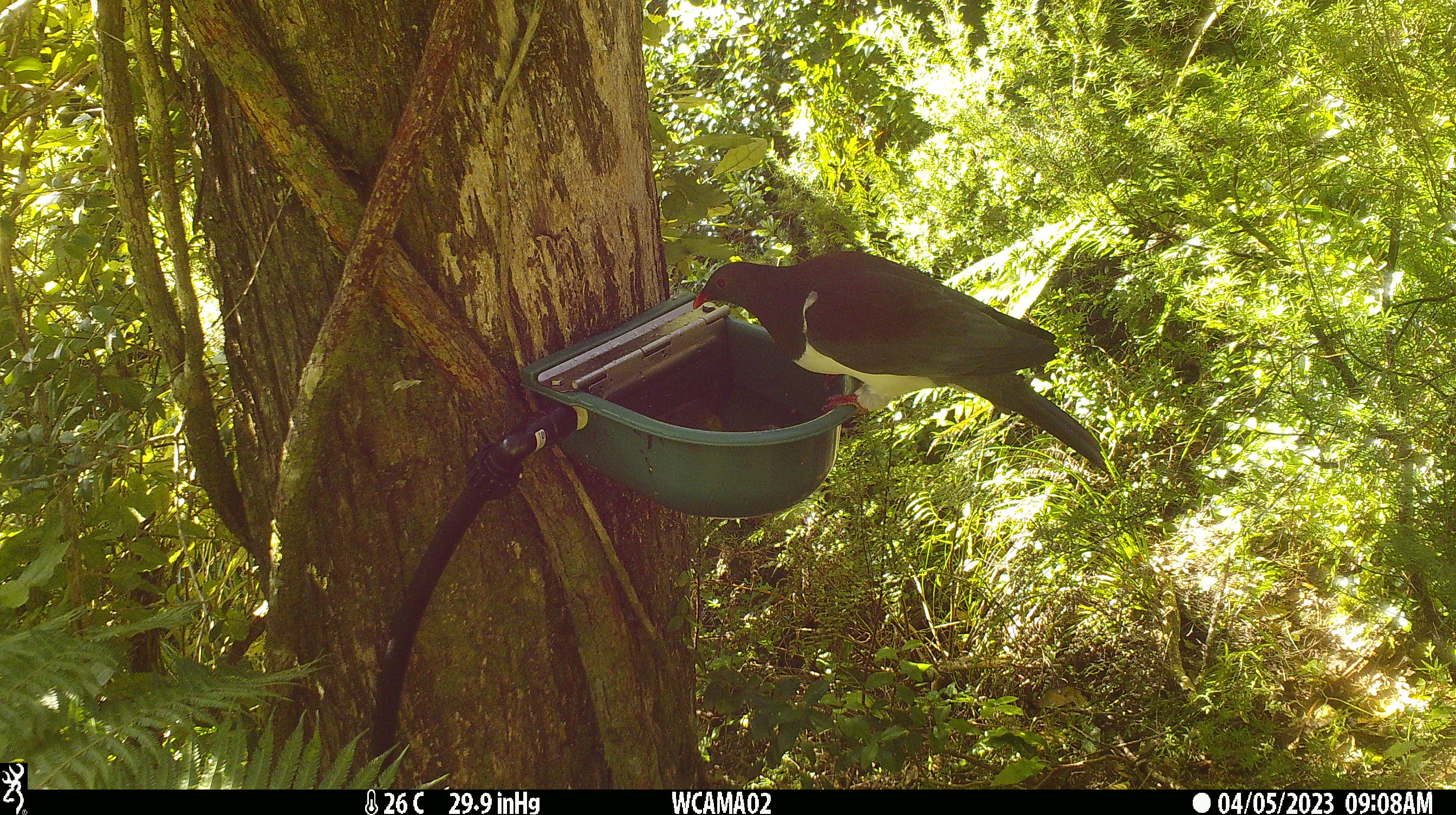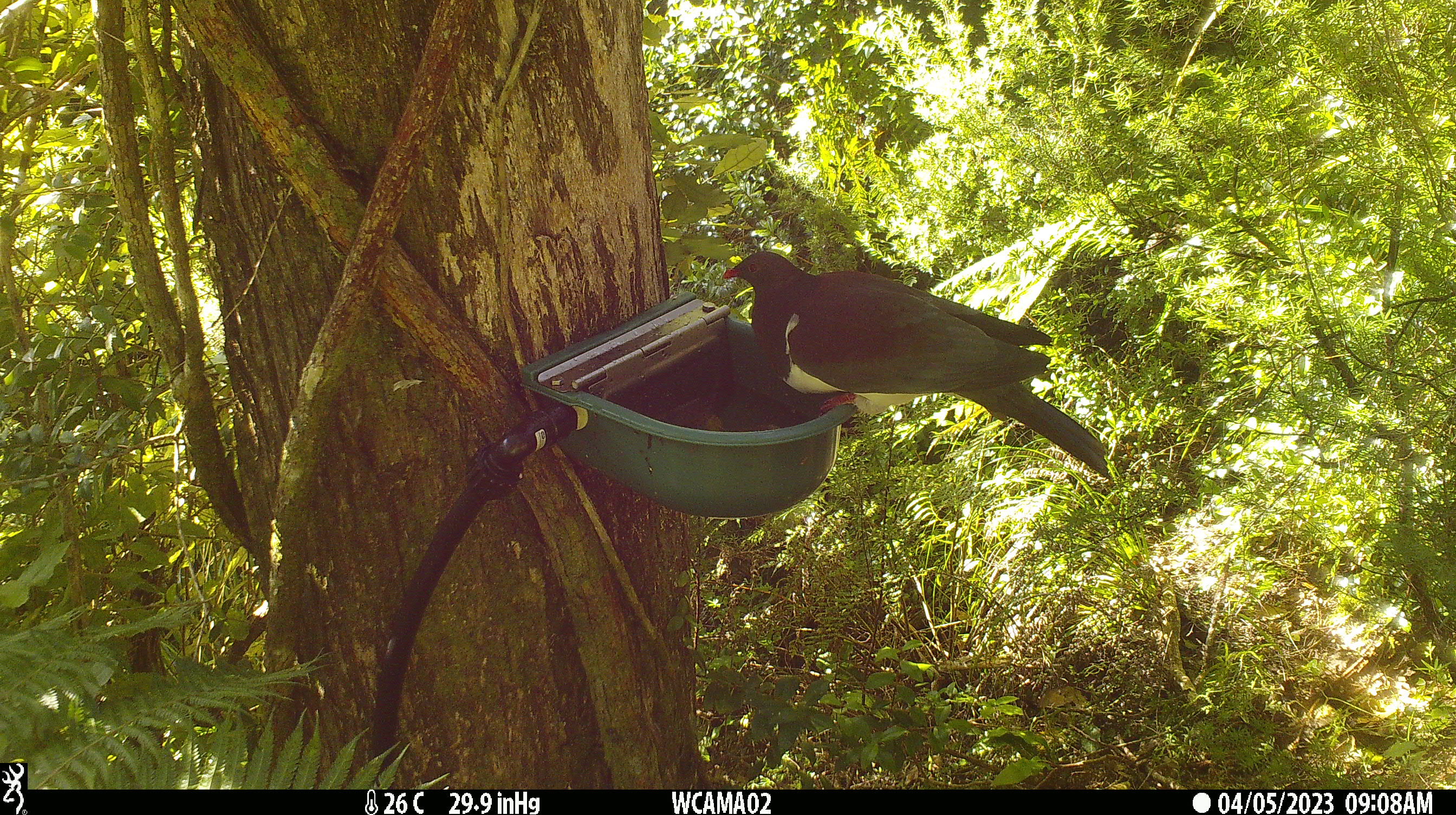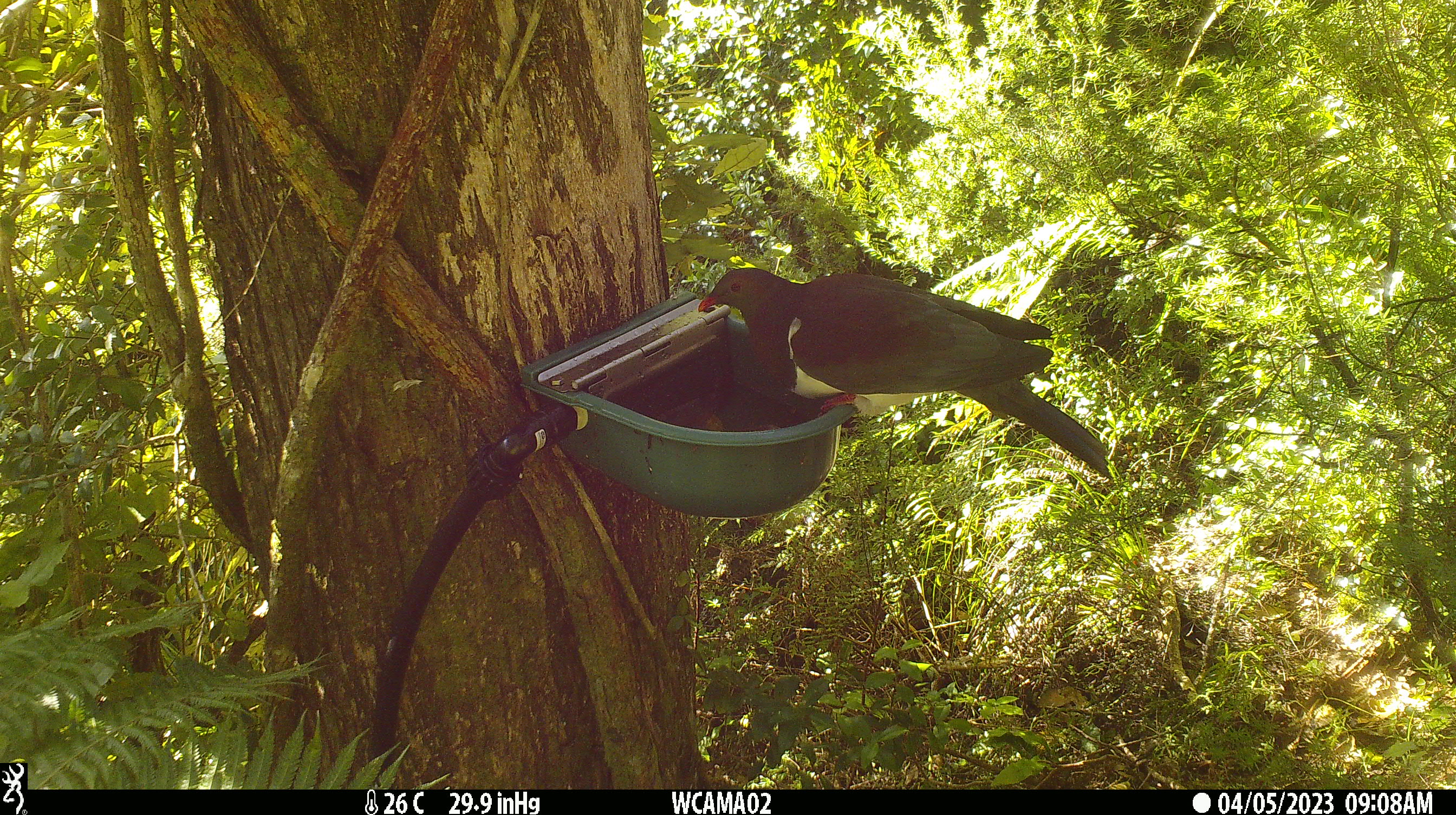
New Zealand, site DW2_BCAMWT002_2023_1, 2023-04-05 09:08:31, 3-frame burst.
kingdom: Animalia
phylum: Chordata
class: Aves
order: Columbiformes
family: Columbidae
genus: Hemiphaga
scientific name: Hemiphaga novaeseelandiae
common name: new zealand pigeon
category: kereru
Kereru (new zealand pigeon) (Hemiphaga novaeseelandiae).